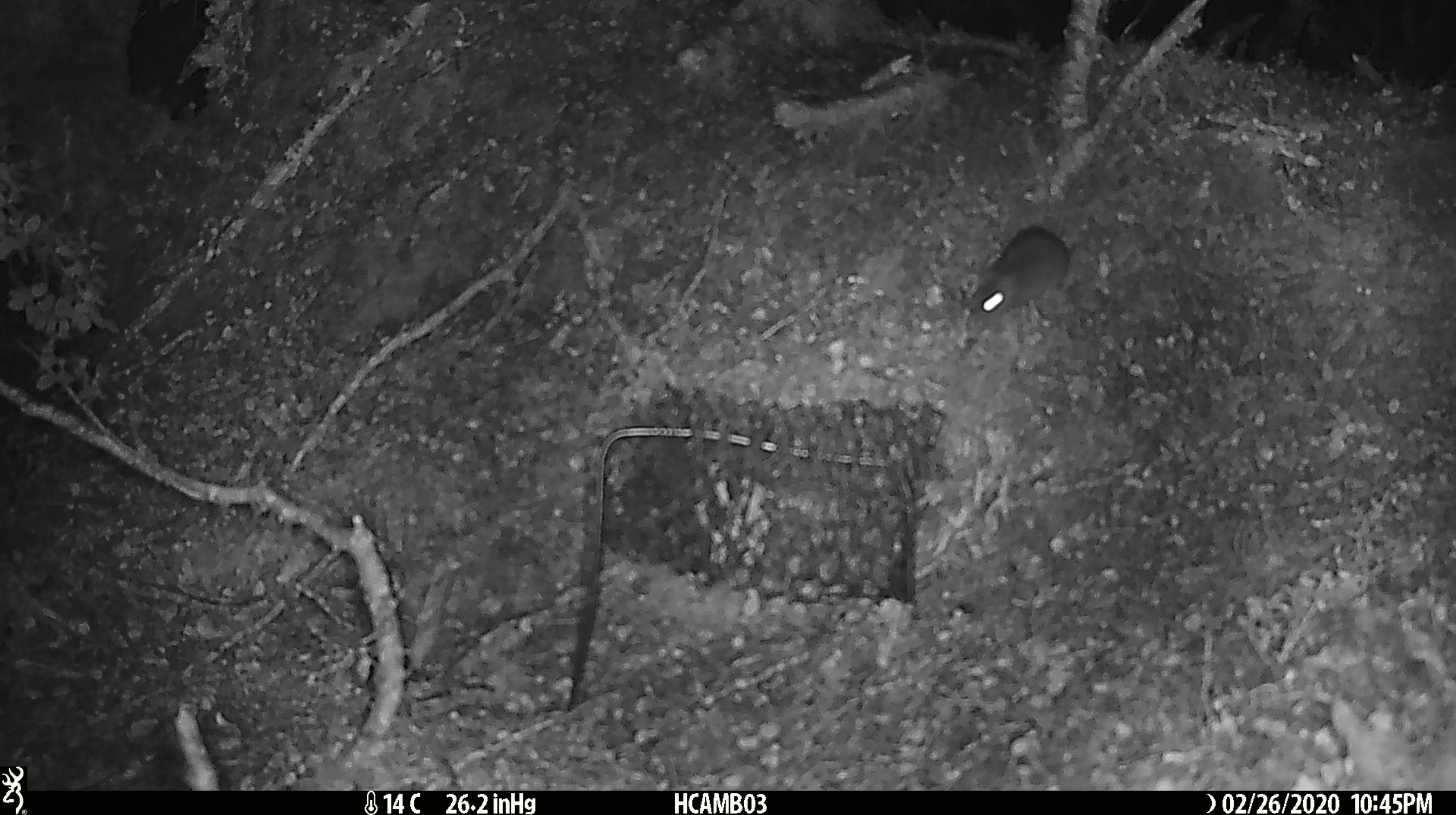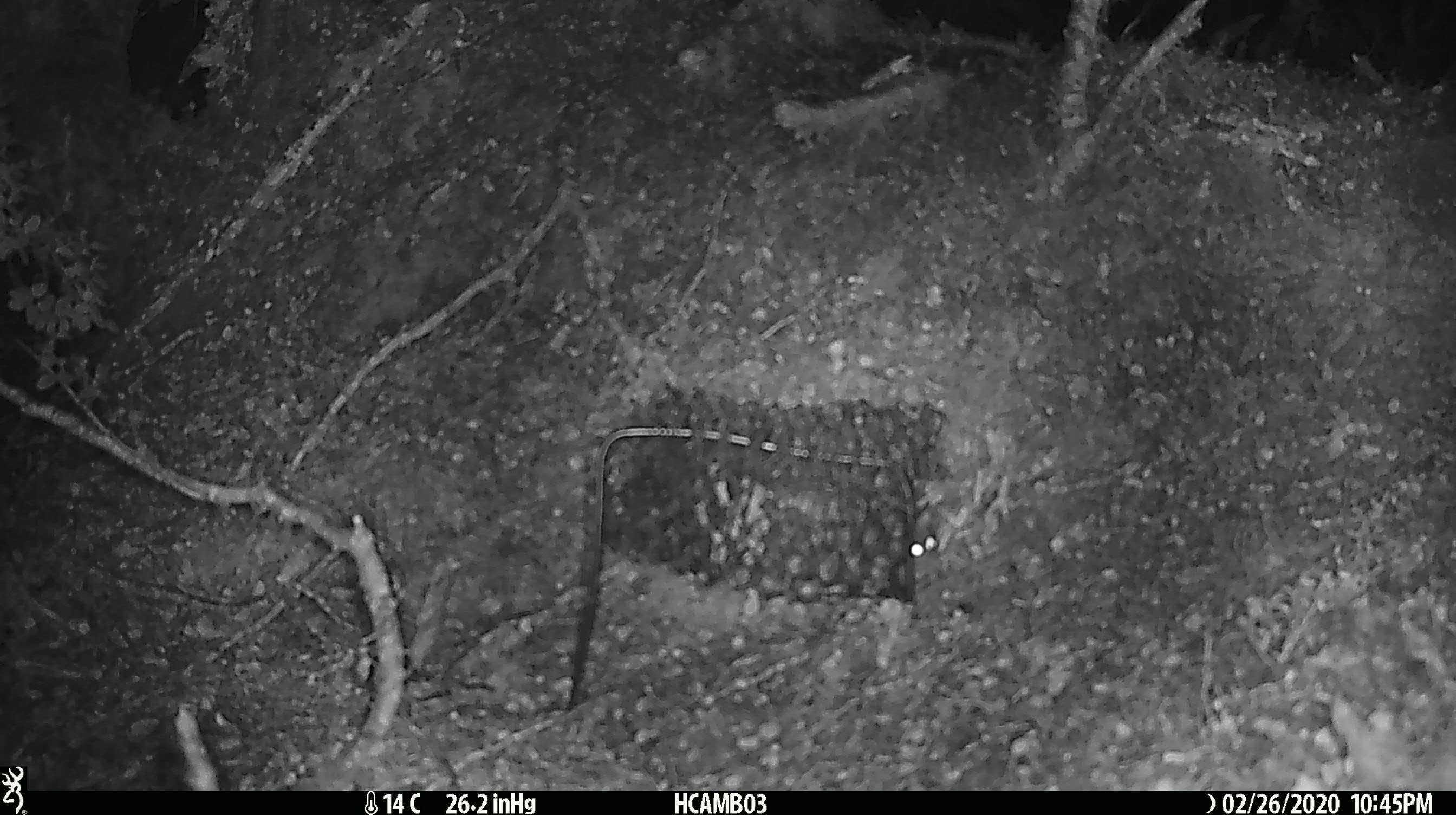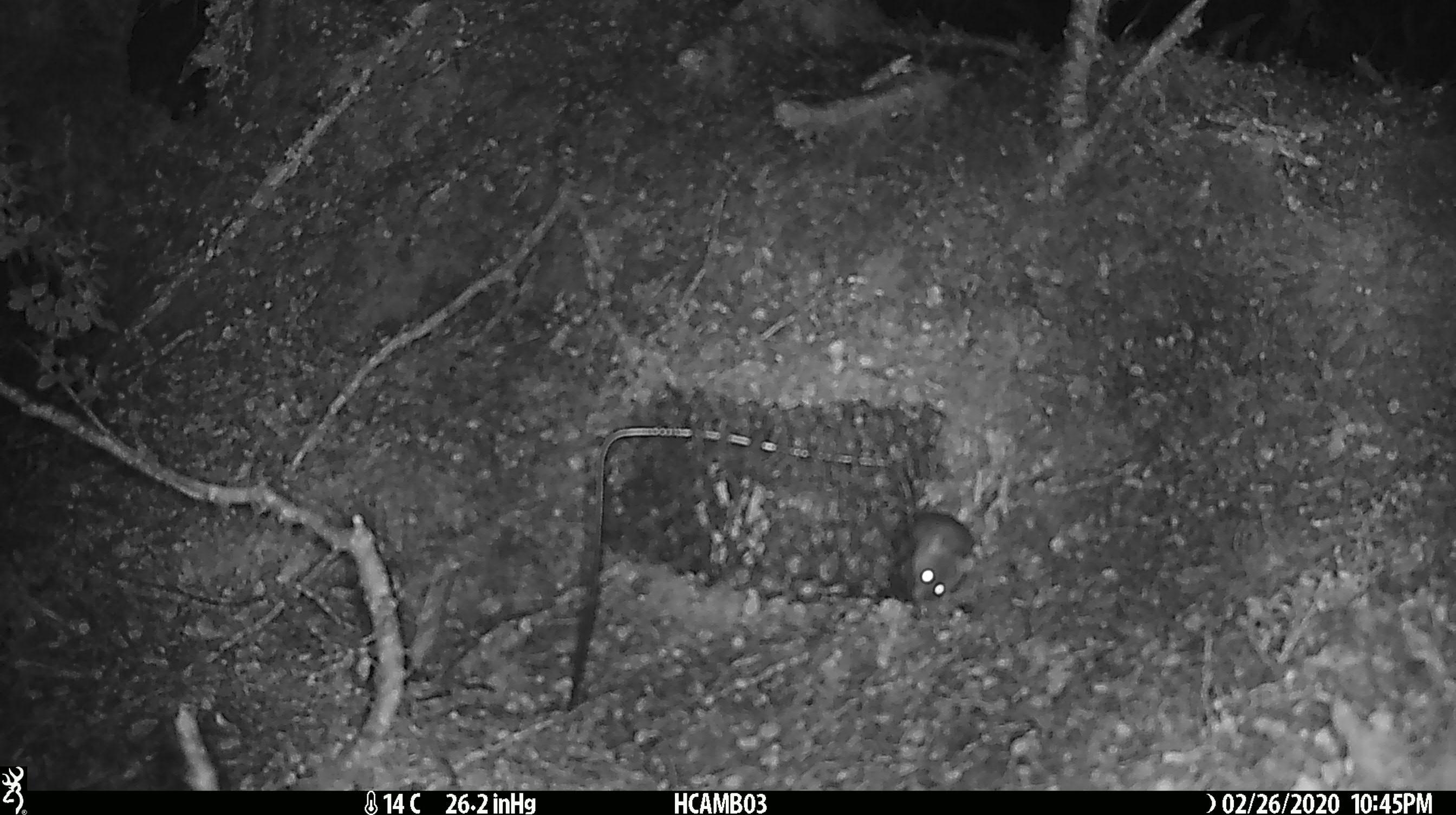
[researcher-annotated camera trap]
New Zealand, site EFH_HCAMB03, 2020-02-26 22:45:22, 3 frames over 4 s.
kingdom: Animalia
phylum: Chordata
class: Mammalia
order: Rodentia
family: Muridae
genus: Mus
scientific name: Mus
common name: mouse